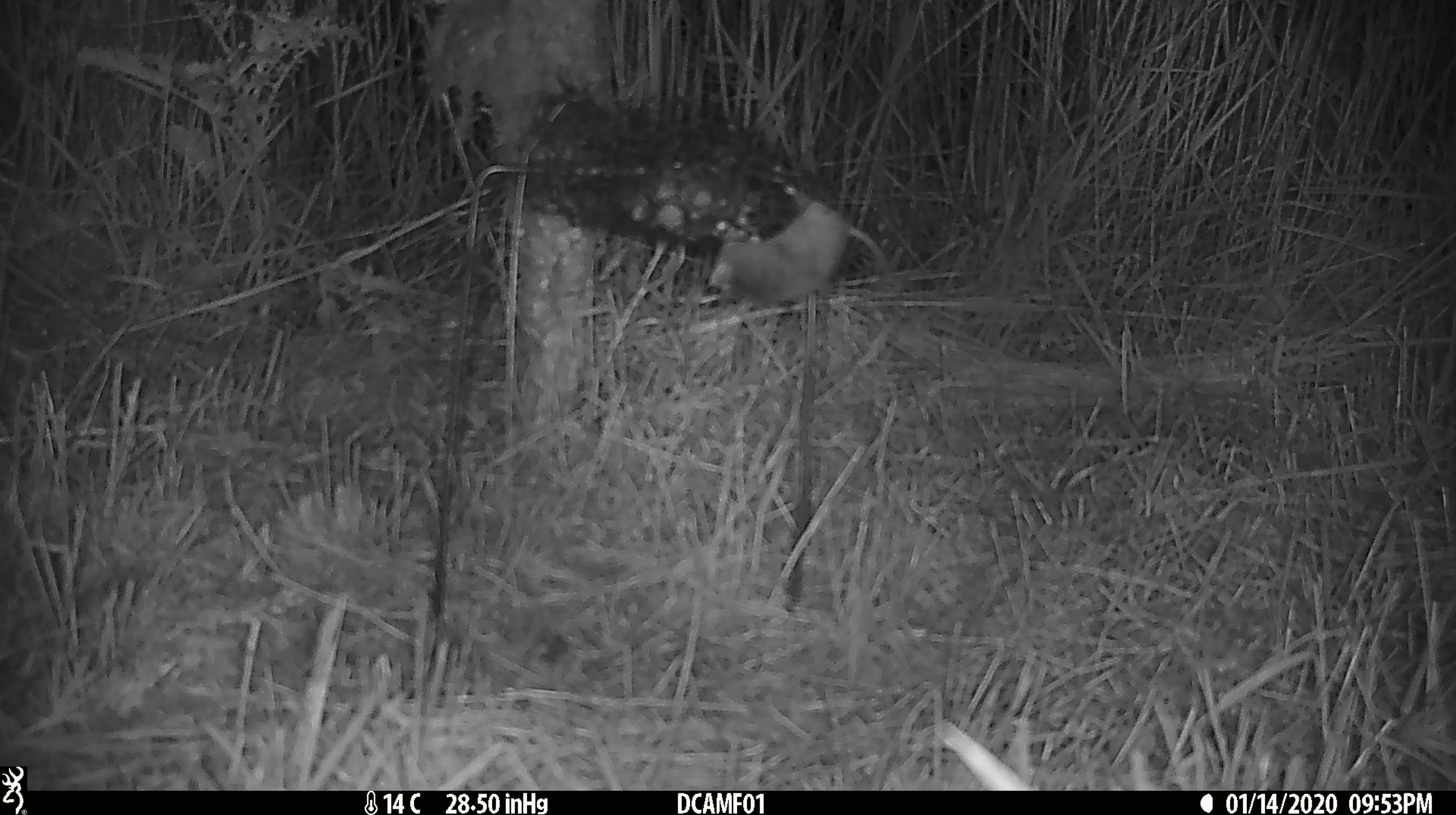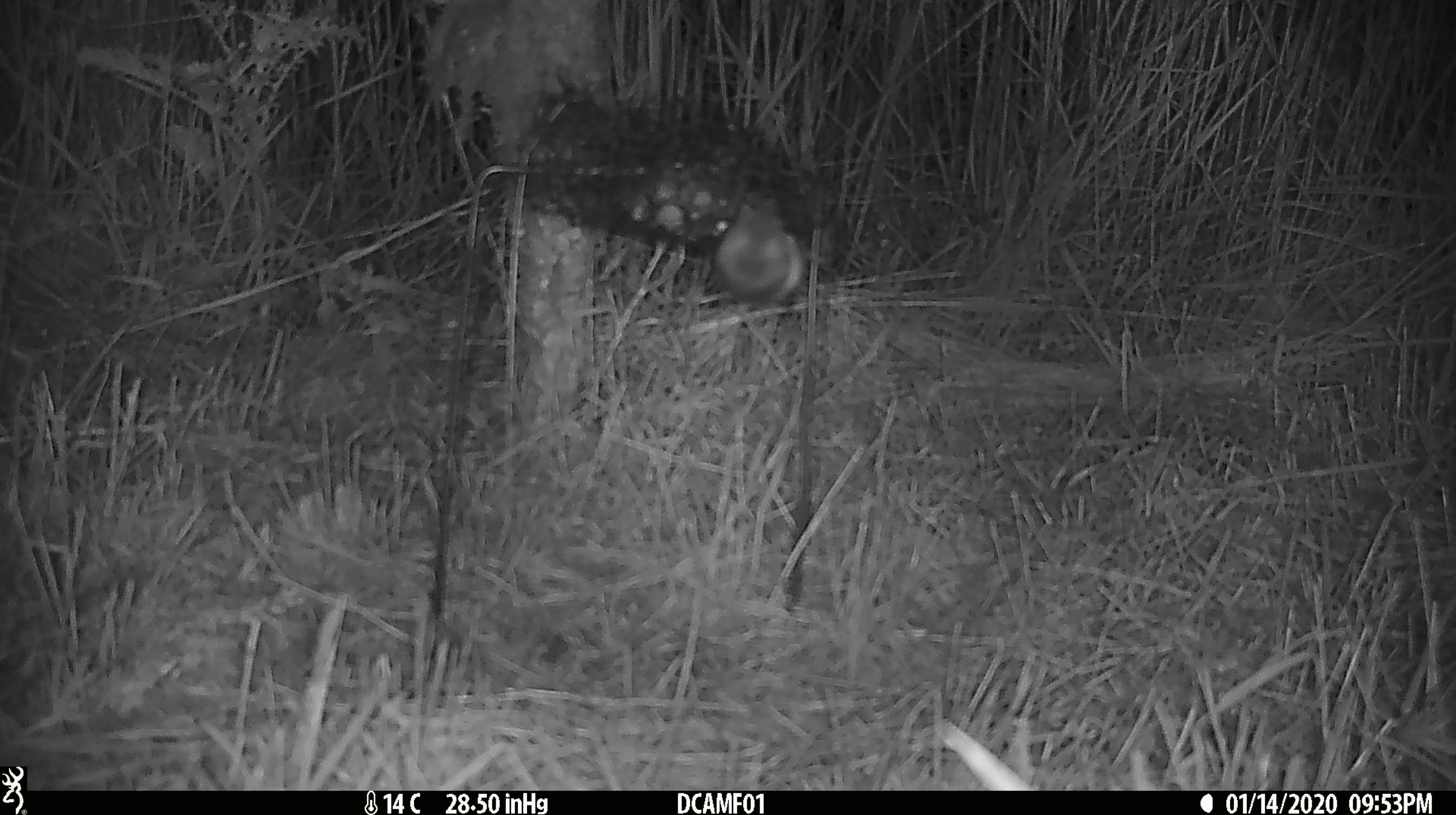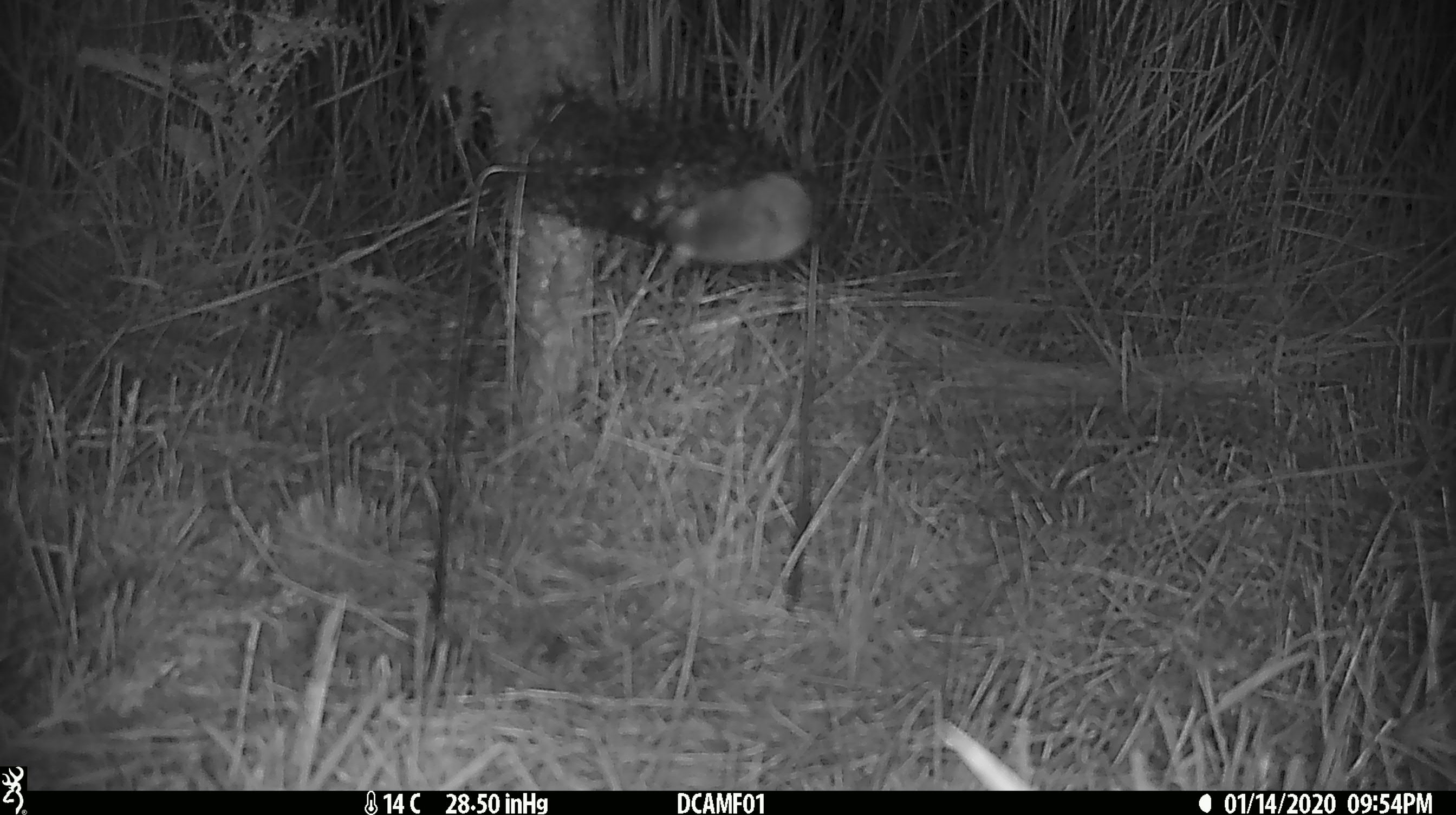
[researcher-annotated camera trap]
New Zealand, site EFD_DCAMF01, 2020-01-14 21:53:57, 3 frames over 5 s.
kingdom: Animalia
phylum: Chordata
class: Mammalia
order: Rodentia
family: Muridae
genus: Mus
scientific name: Mus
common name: mouse